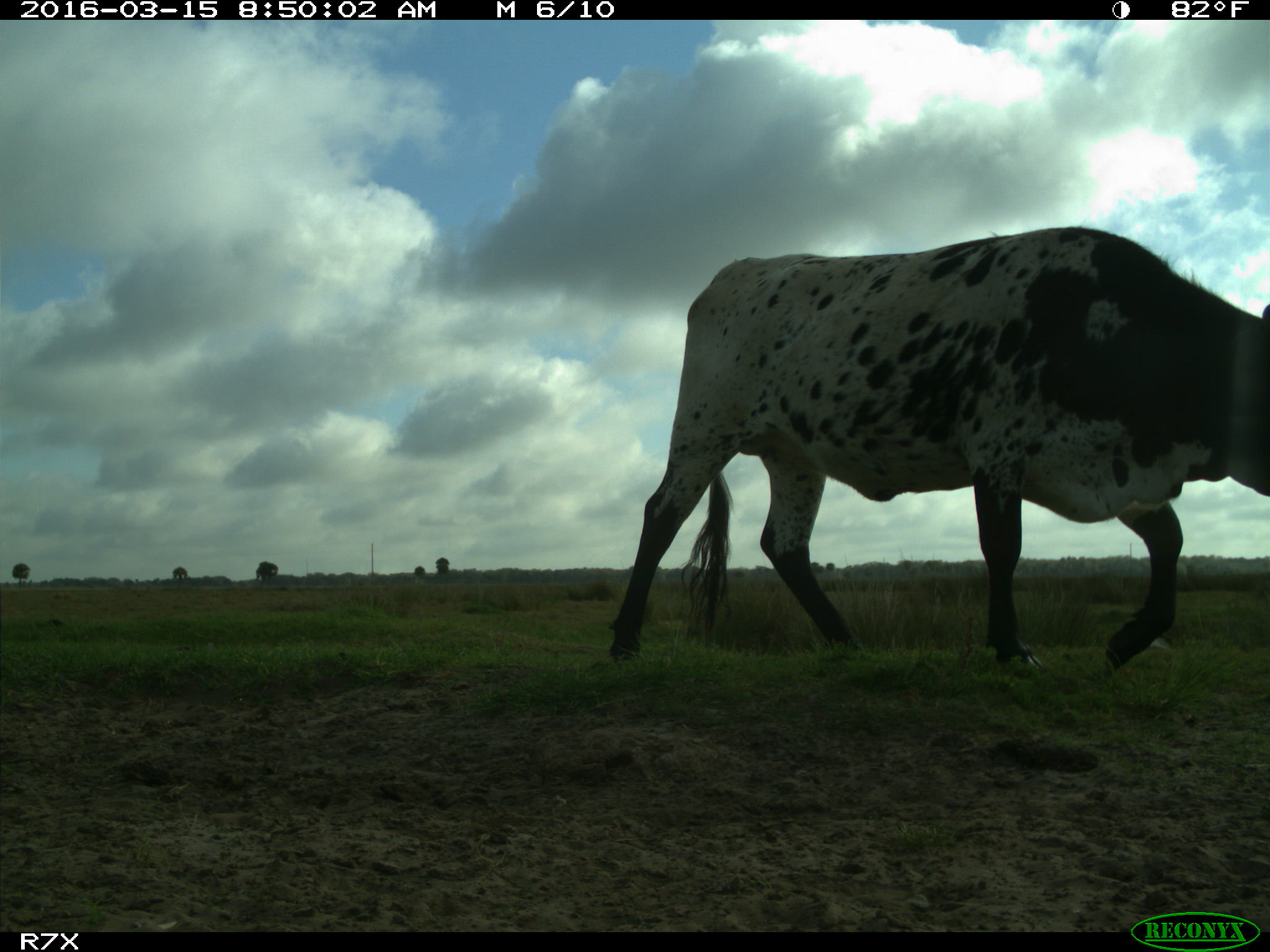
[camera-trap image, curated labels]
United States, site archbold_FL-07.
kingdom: Animalia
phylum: Chordata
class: Mammalia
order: Artiodactyla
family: Bovidae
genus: Bos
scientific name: Bos taurus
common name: domestic cow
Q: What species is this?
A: Bos taurus (domestic cow).